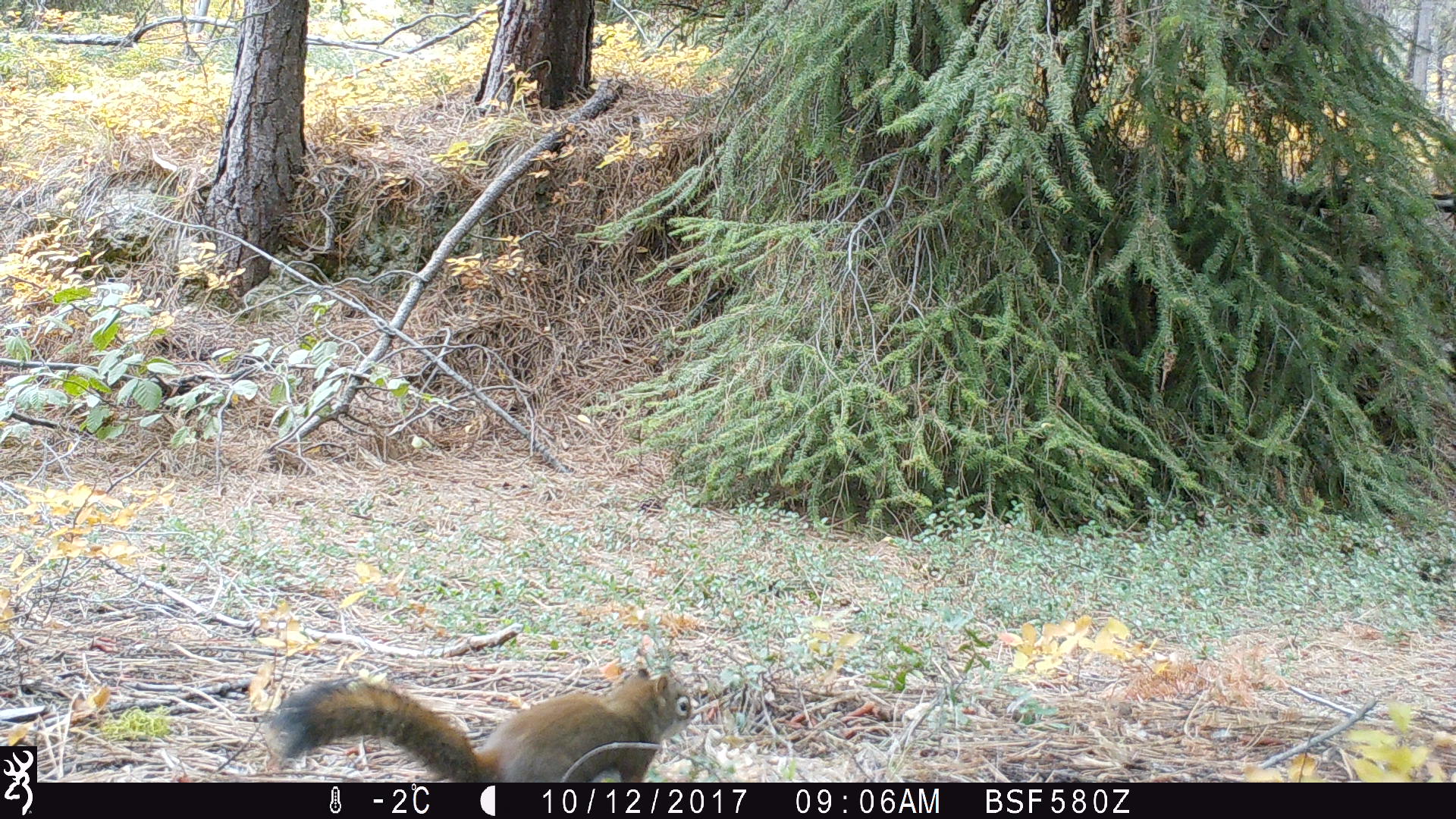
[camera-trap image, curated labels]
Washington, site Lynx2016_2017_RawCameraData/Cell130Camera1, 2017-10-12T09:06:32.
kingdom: Animalia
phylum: Chordata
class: Mammalia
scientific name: Mammalia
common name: small mammal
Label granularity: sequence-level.